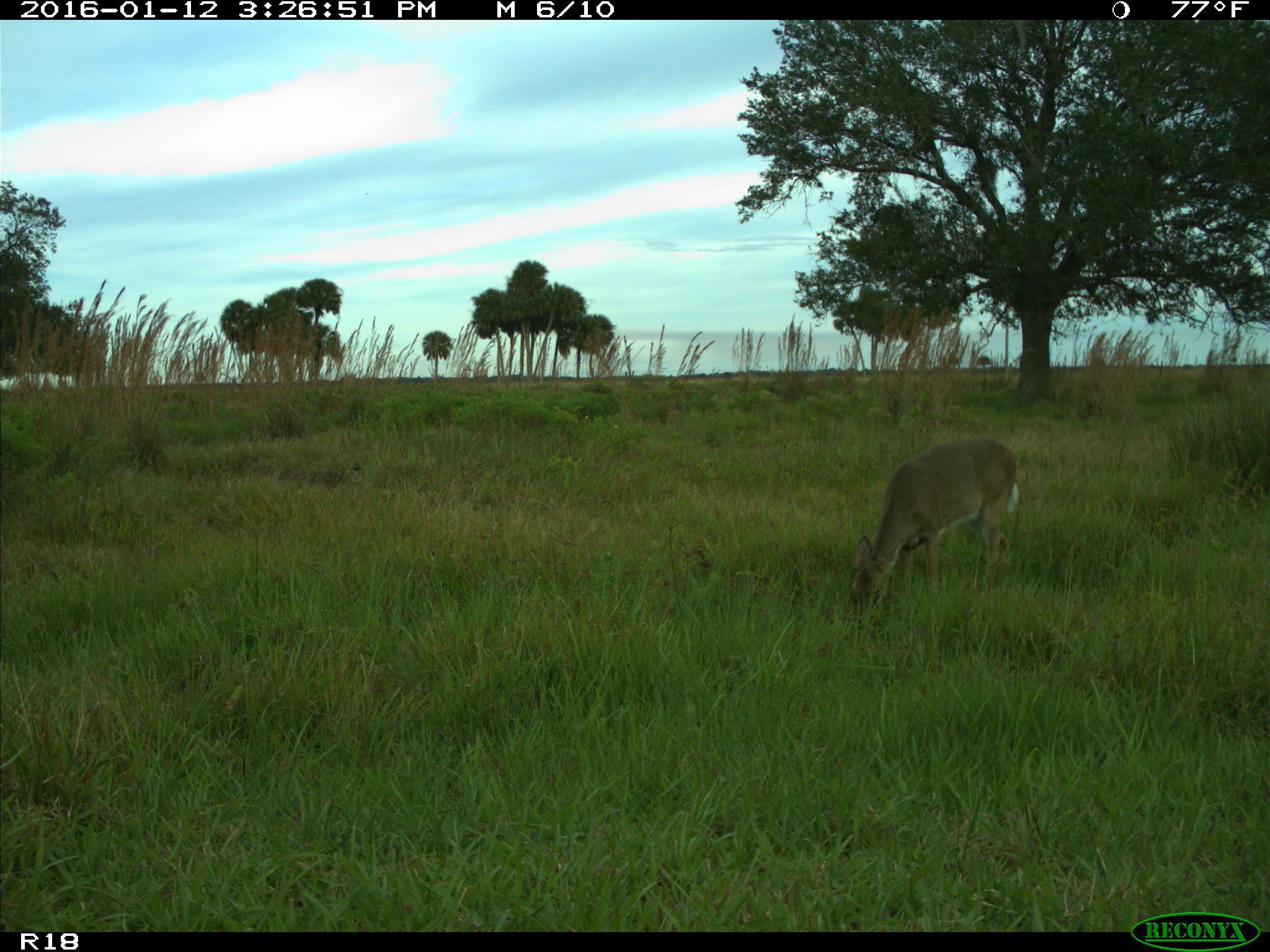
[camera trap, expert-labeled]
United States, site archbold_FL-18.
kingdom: Animalia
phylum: Chordata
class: Mammalia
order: Artiodactyla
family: Cervidae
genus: Odocoileus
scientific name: Odocoileus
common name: deer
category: unidentified deer